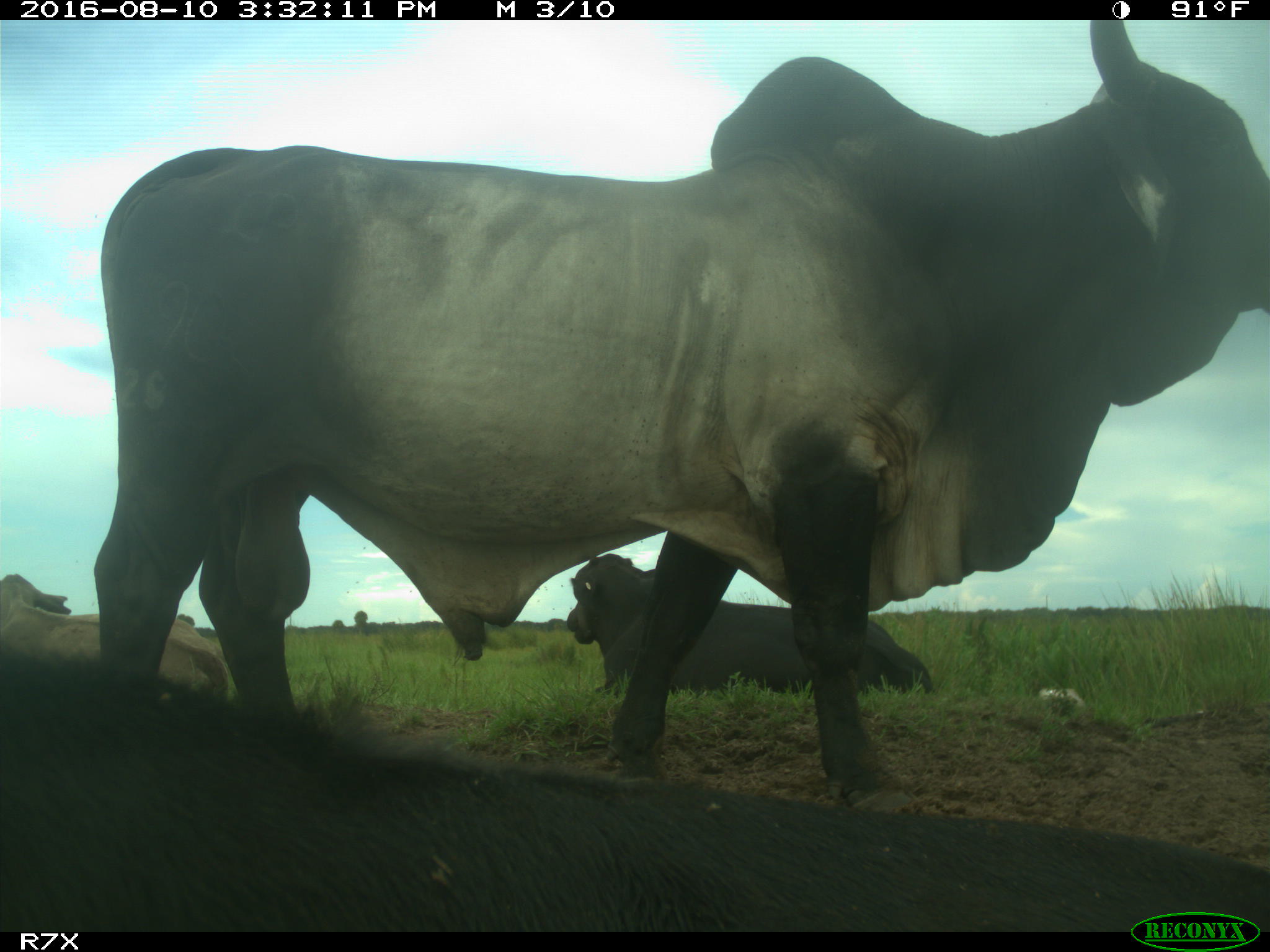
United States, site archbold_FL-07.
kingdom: Animalia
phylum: Chordata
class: Mammalia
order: Artiodactyla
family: Bovidae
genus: Bos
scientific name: Bos taurus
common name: domestic cow